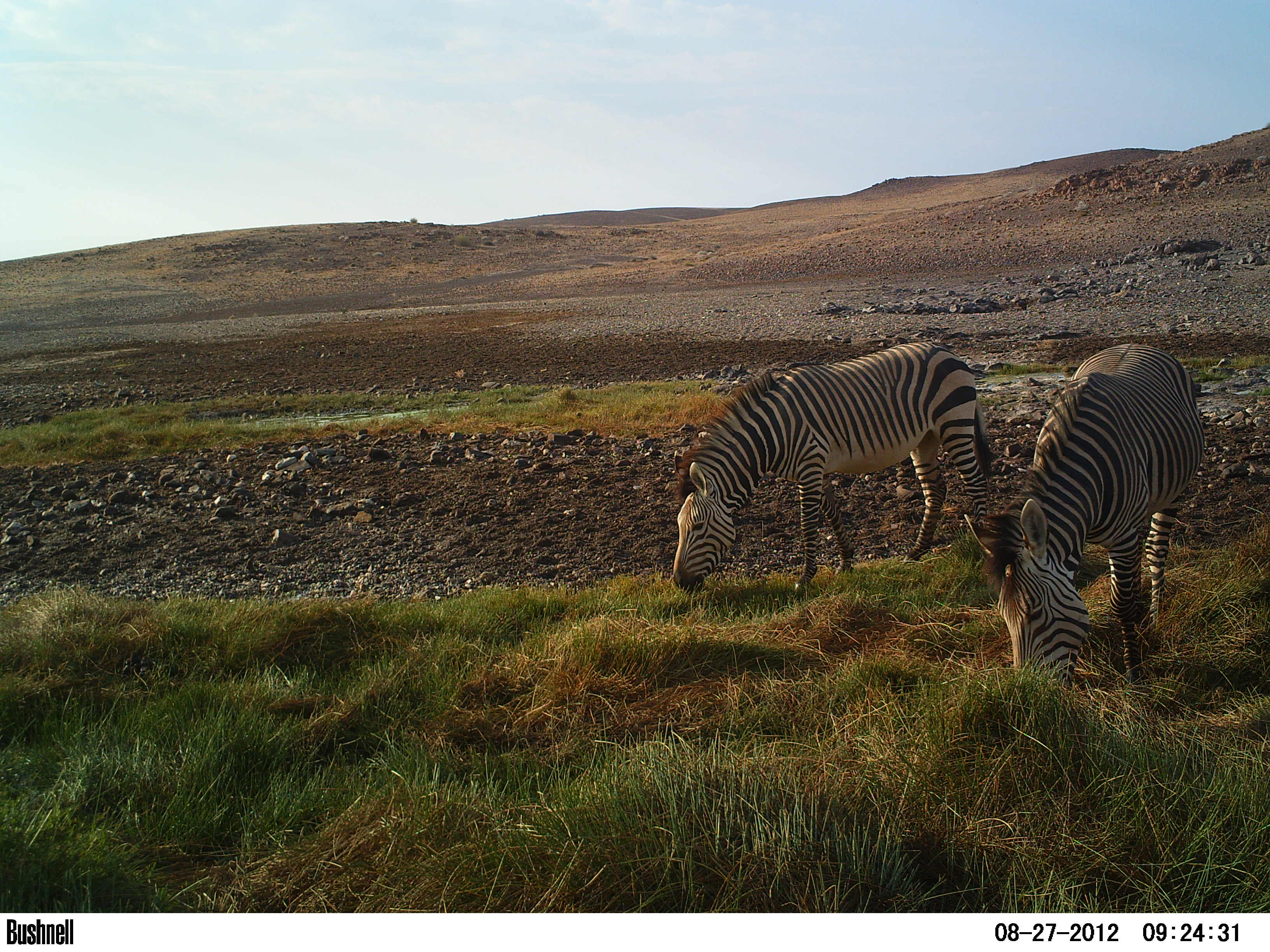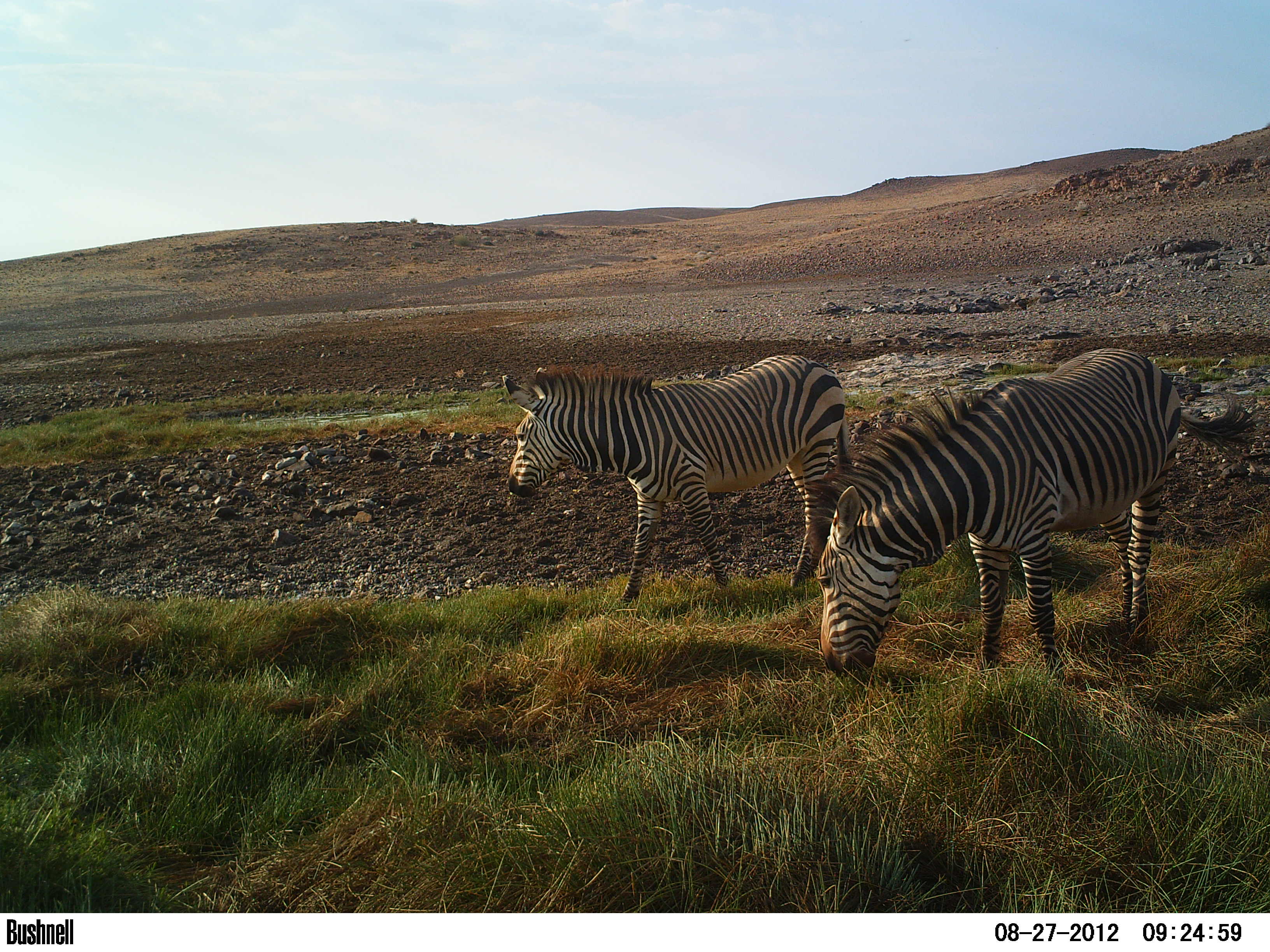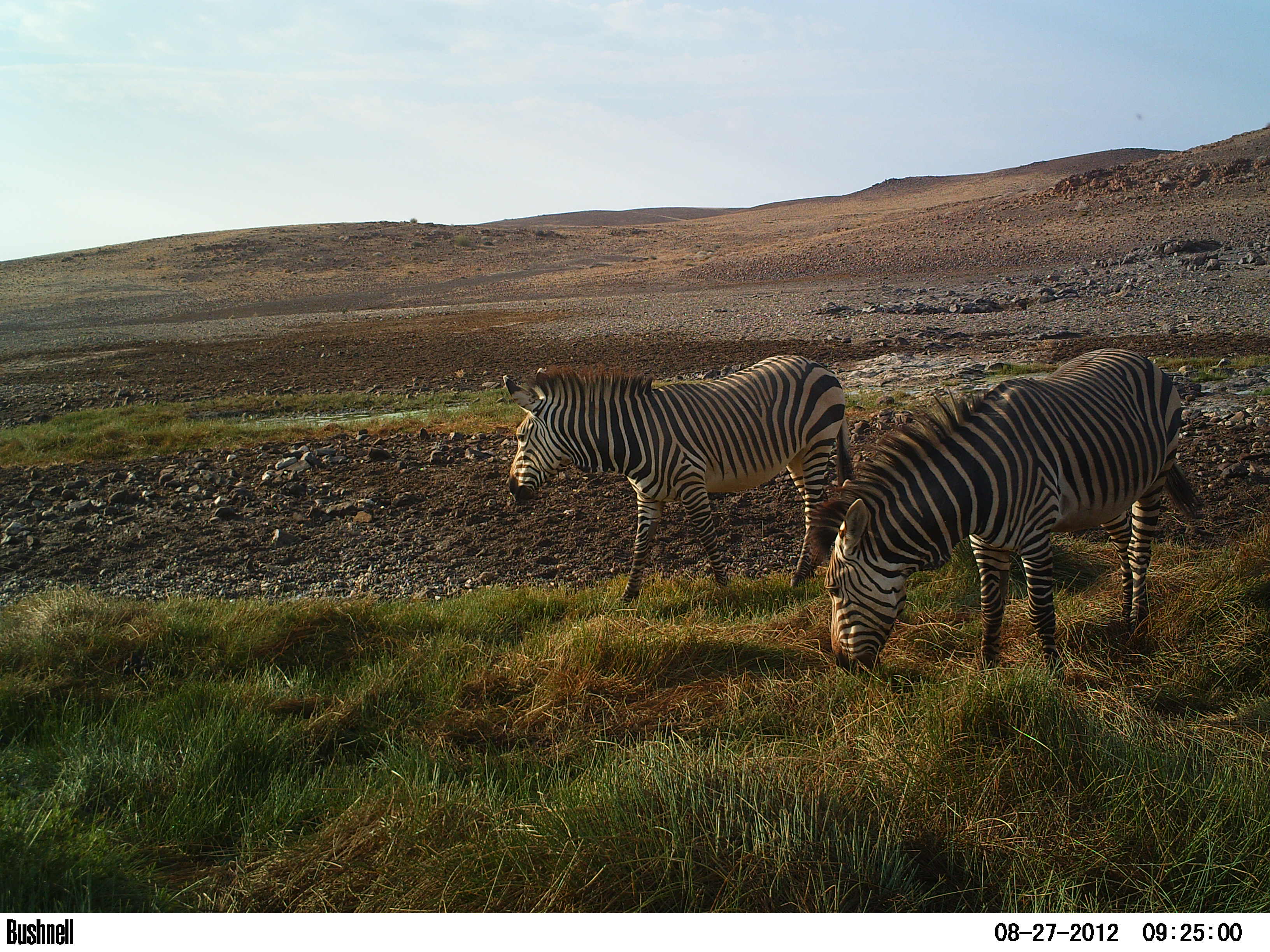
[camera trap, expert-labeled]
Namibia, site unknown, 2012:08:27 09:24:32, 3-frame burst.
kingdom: Animalia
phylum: Chordata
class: Mammalia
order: Perissodactyla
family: Equidae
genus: Equus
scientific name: Equus zebra hartmannae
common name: hartmann's mountain zebra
Equus zebra hartmannae (hartmann's mountain zebra).